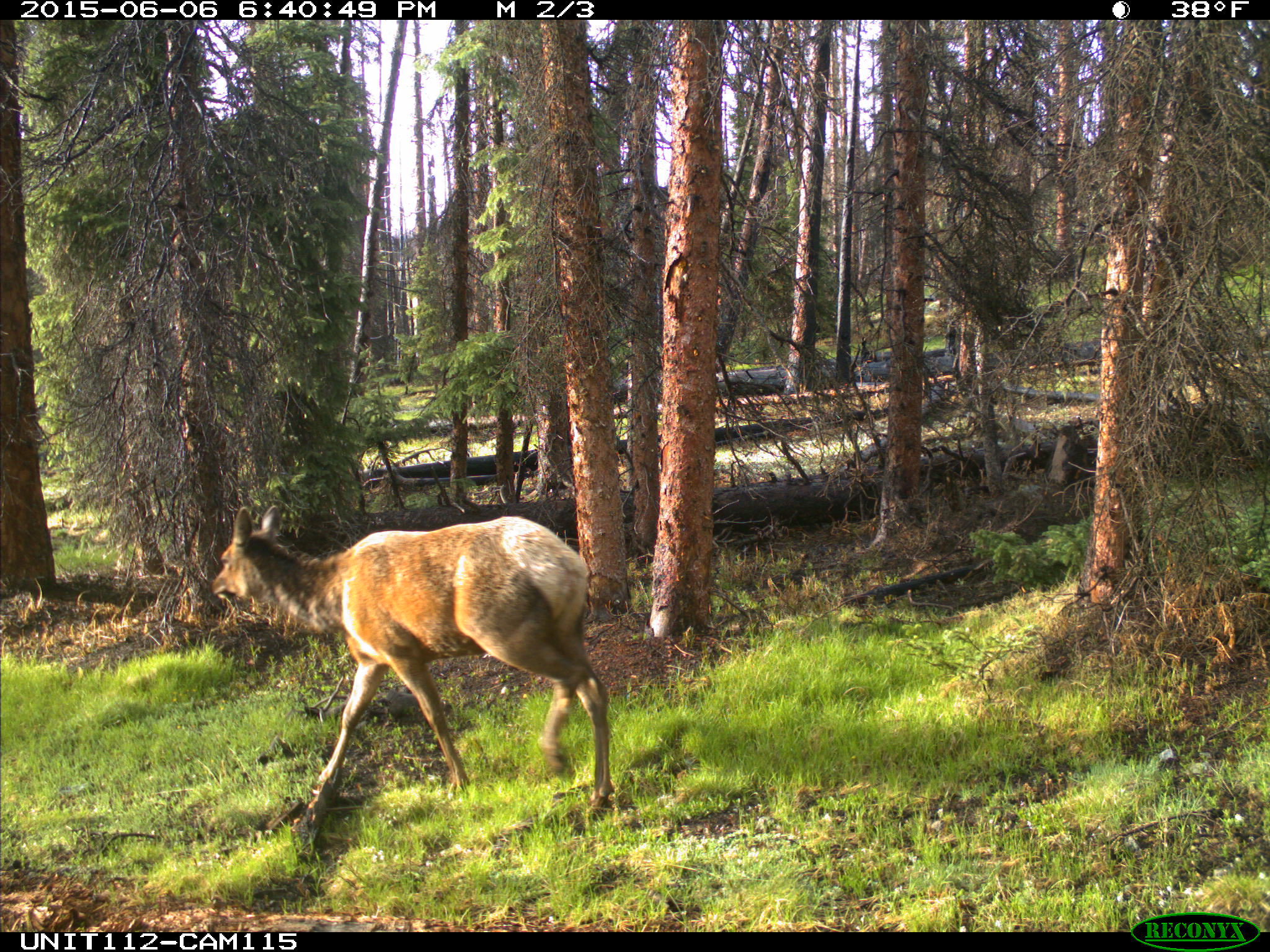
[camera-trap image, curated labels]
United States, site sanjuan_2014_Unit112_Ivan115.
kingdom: Animalia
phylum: Chordata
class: Mammalia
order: Artiodactyla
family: Cervidae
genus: Cervus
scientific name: Cervus elaphus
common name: red deer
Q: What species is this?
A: Cervus elaphus (red deer).